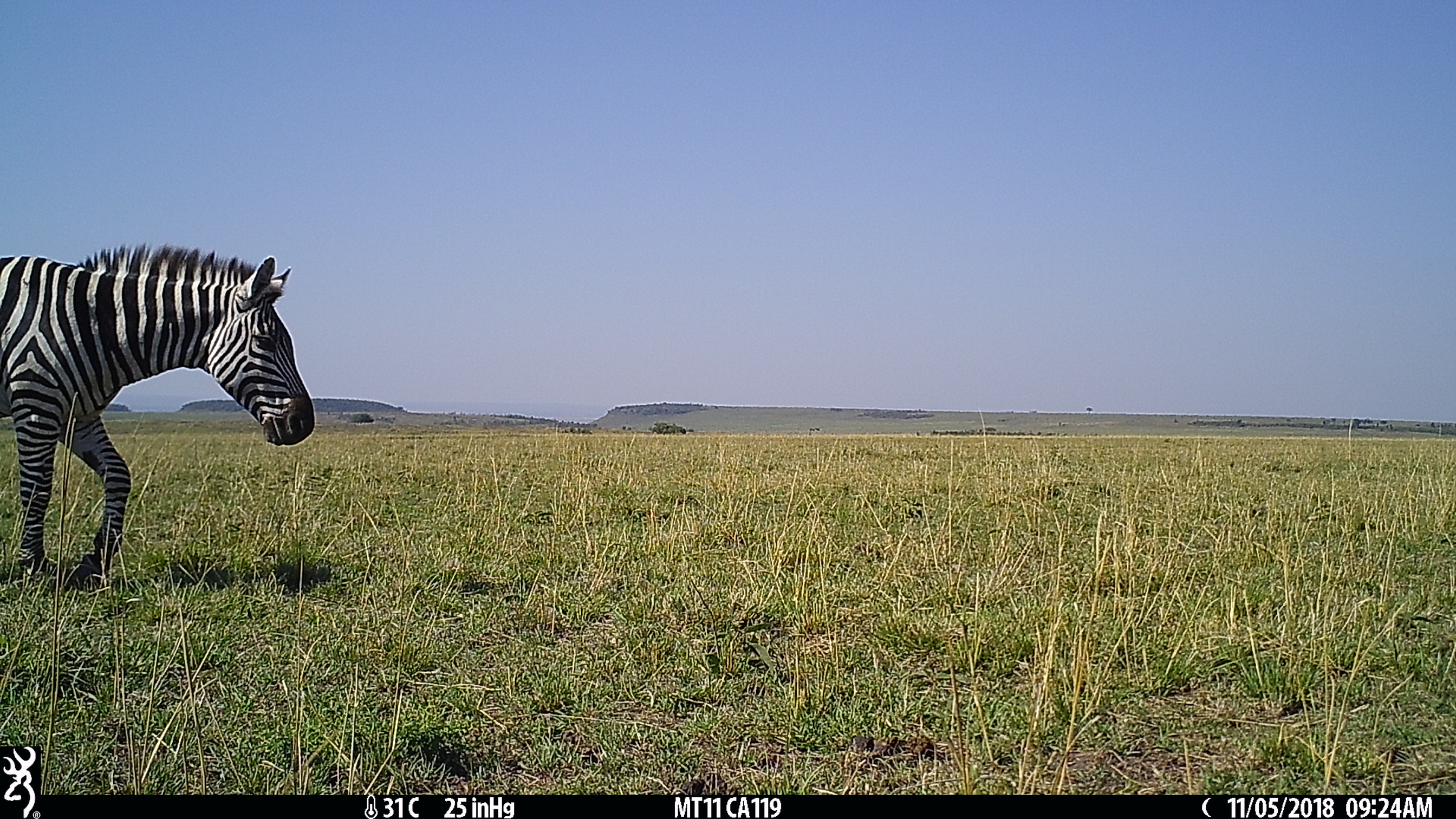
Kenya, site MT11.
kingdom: Animalia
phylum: Chordata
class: Mammalia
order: Perissodactyla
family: Equidae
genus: Equus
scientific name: Equus quagga burchellii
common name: burchell's zebra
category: zebra